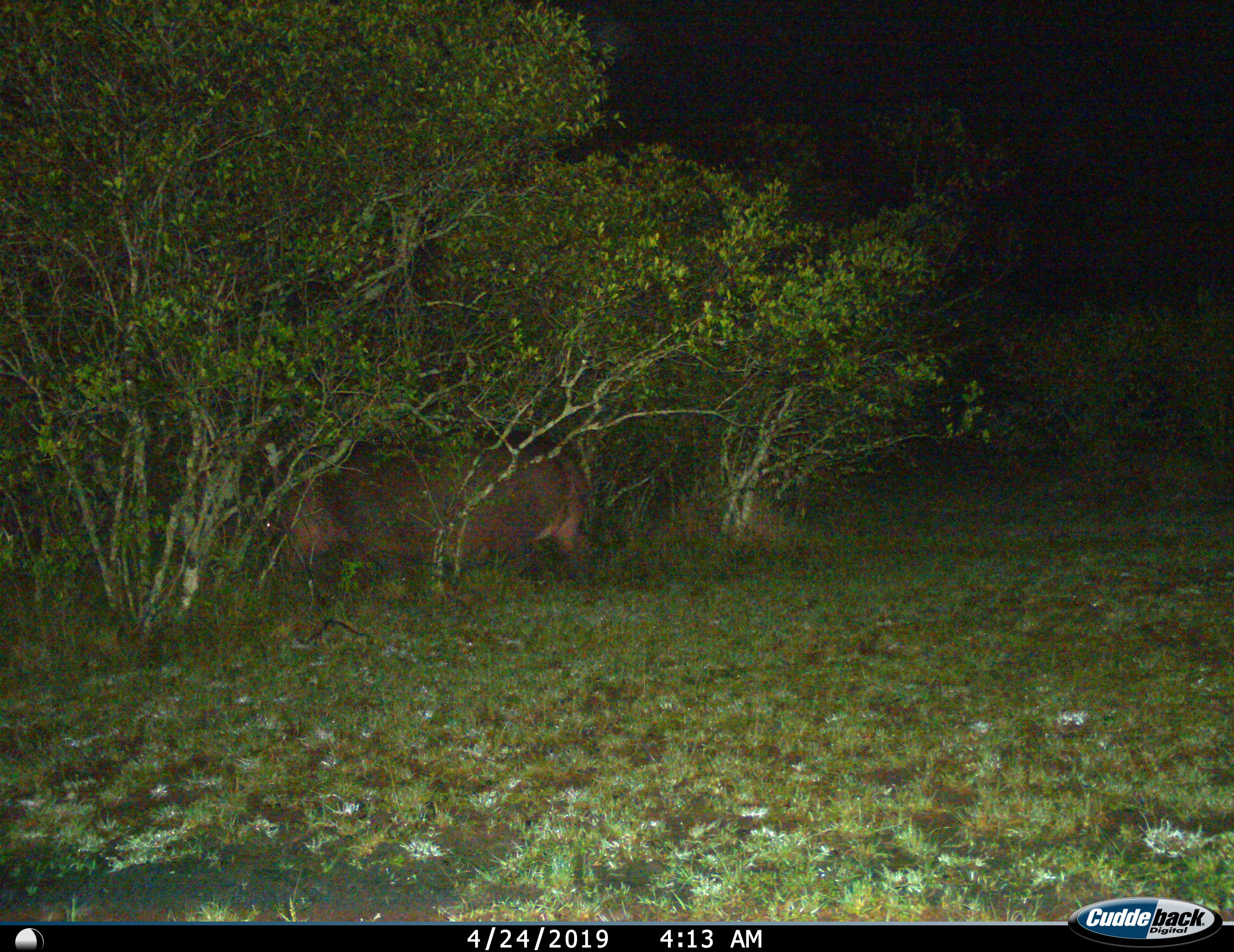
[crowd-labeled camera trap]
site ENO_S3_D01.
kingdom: Animalia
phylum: Chordata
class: Mammalia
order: Artiodactyla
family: Hippopotamidae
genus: Hippopotamus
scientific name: Hippopotamus amphibius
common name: hippopotamus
Hippopotamus (Hippopotamus amphibius), count 1. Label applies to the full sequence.